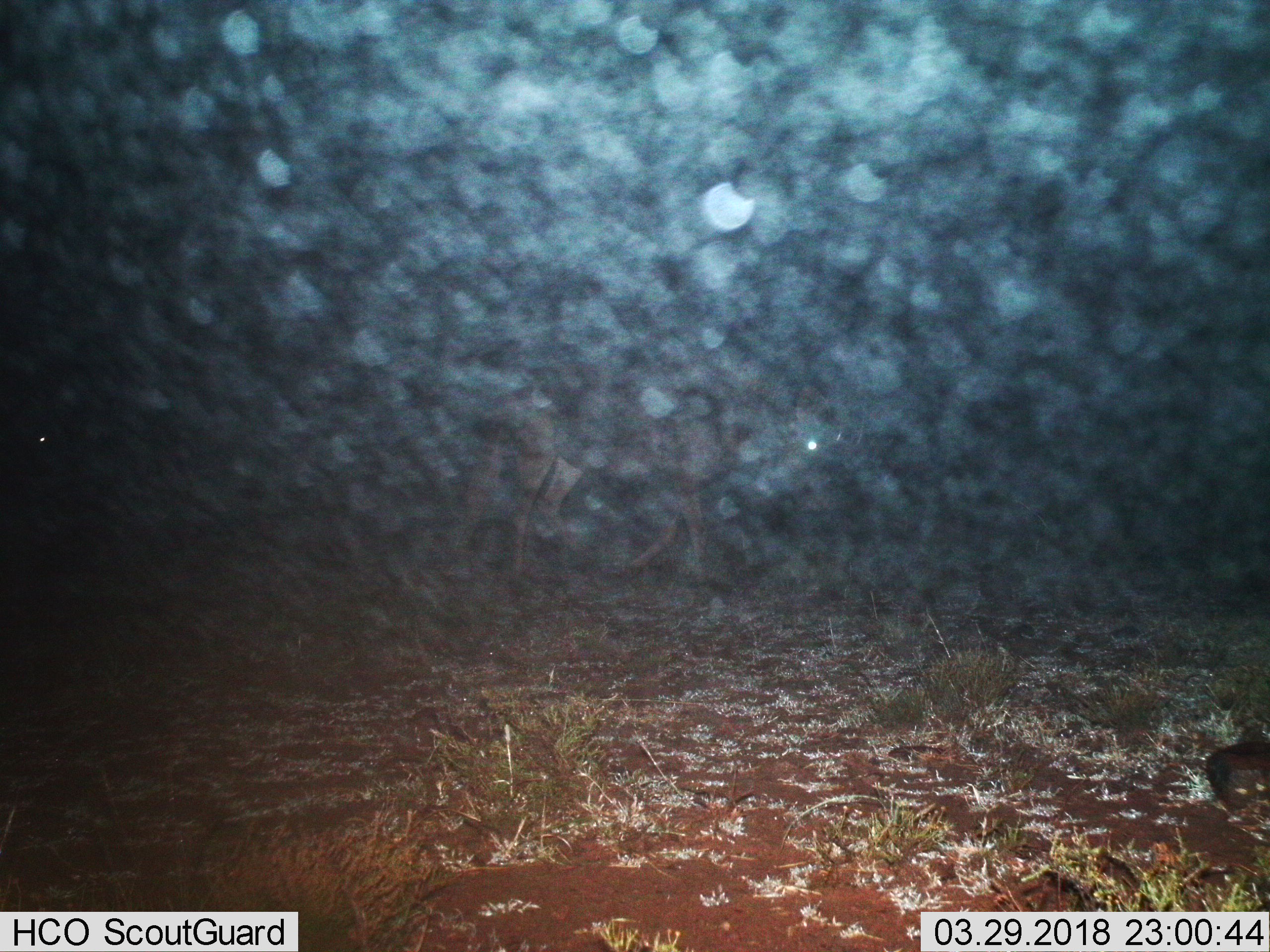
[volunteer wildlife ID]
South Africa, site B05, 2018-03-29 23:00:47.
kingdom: Animalia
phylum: Chordata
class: Mammalia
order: Artiodactyla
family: Bovidae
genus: Connochaetes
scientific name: Connochaetes gnou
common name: black wildebeest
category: wildebeestblack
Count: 1.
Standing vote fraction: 0%.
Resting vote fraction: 0%.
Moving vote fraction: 100%.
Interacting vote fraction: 0%.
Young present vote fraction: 0%.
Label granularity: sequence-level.